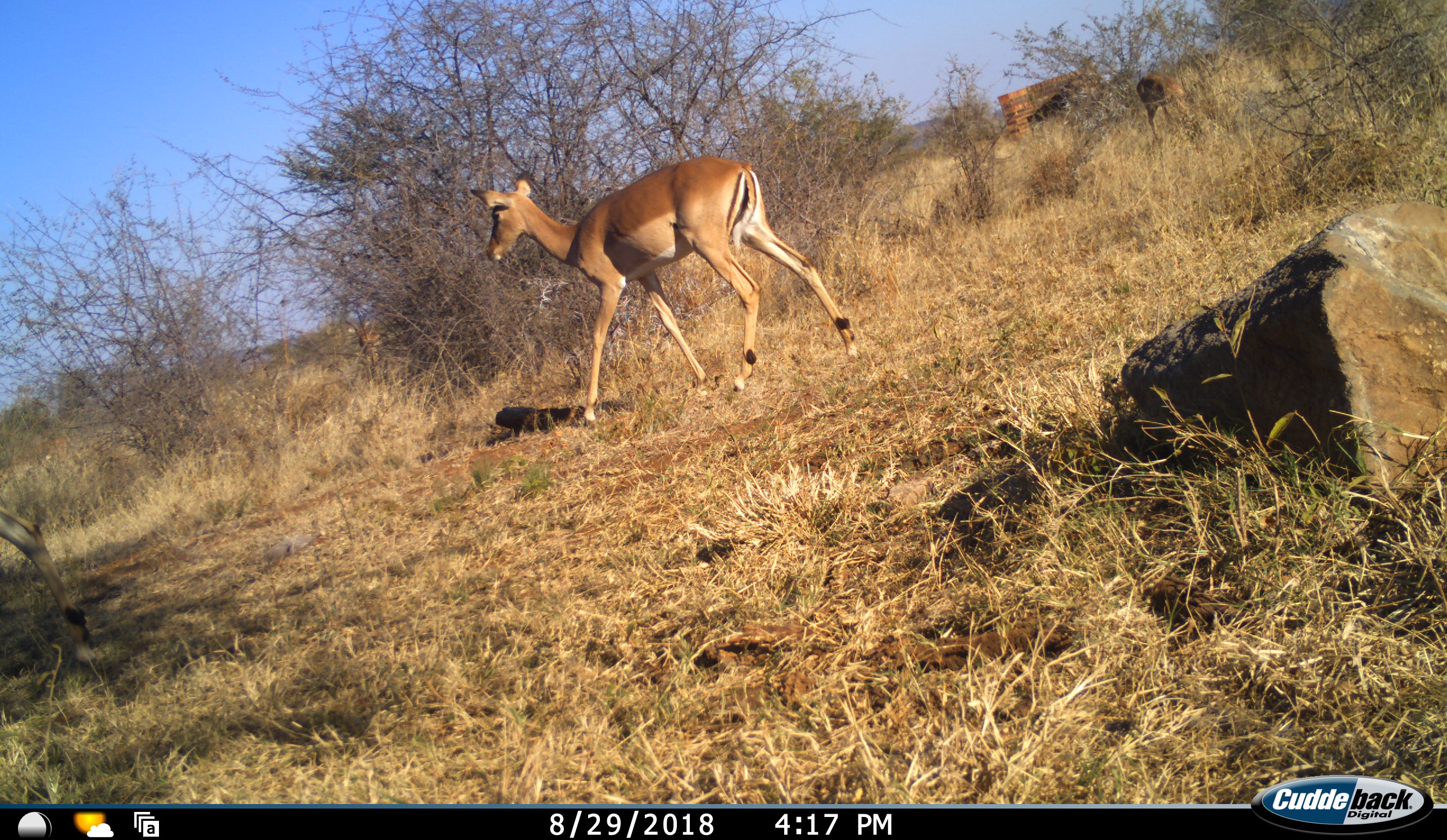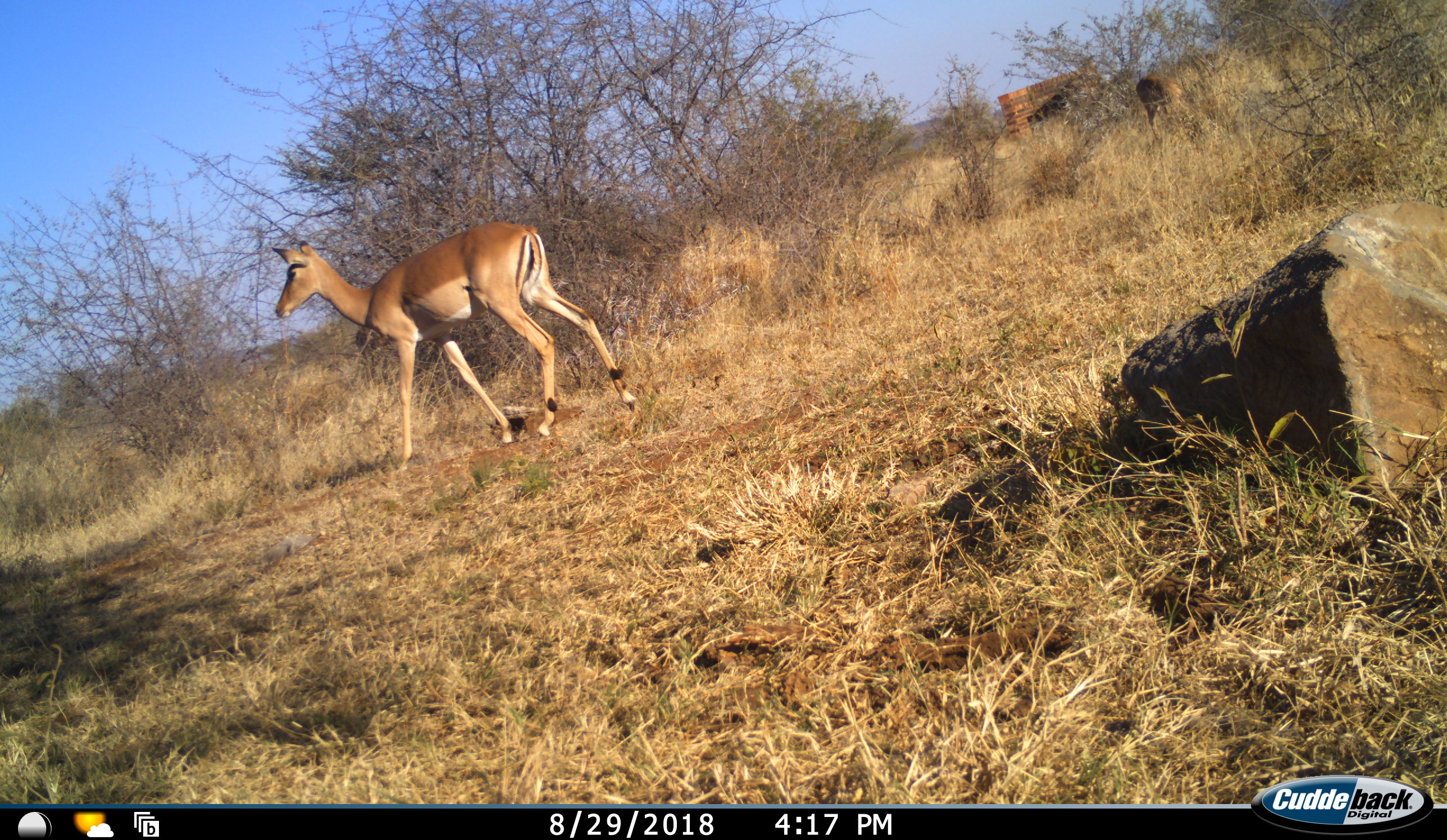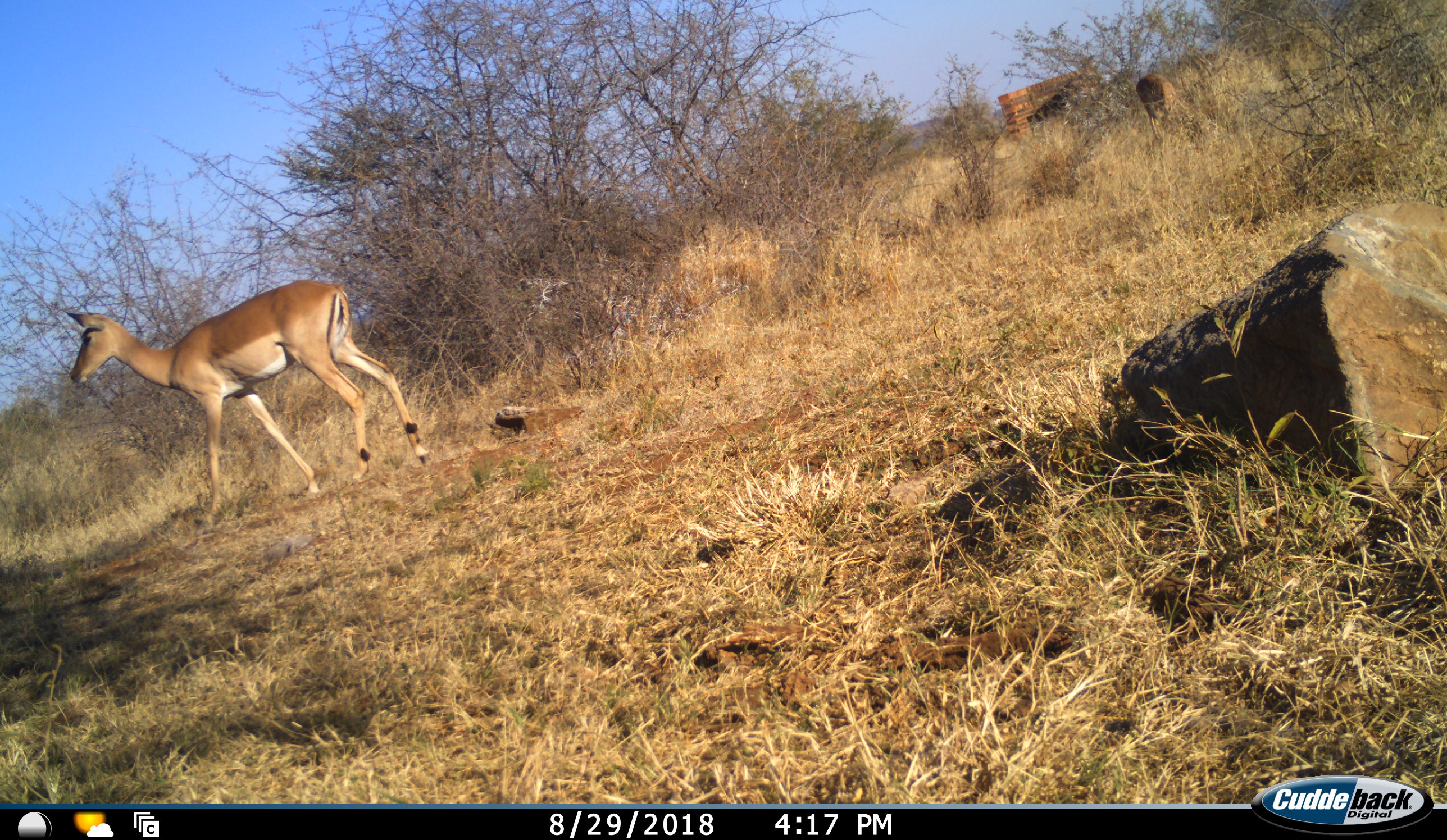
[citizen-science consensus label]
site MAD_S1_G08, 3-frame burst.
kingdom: Animalia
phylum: Chordata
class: Mammalia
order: Artiodactyla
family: Bovidae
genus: Aepyceros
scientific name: Aepyceros melampus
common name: impala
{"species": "impala (Aepyceros melampus)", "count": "2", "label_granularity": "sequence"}